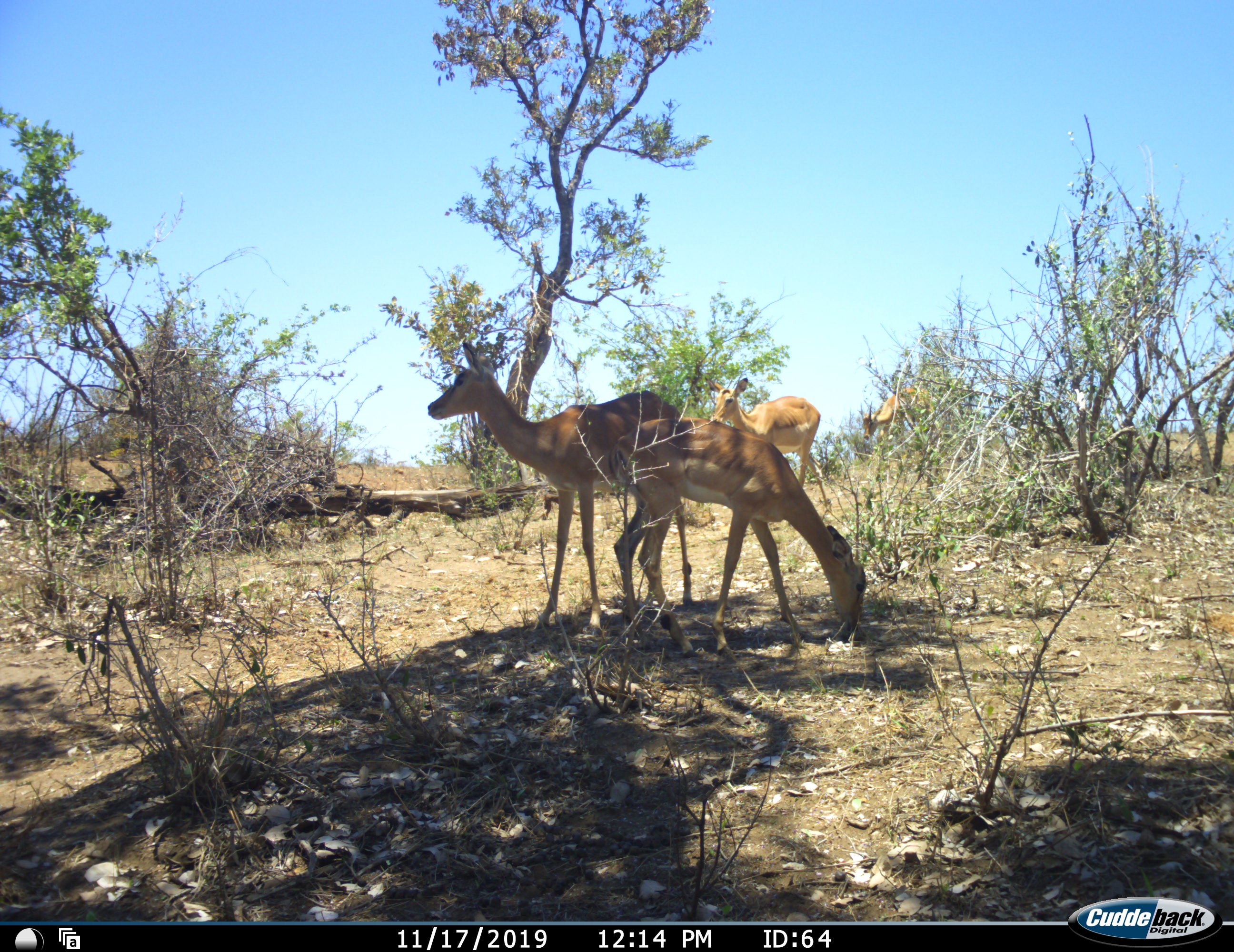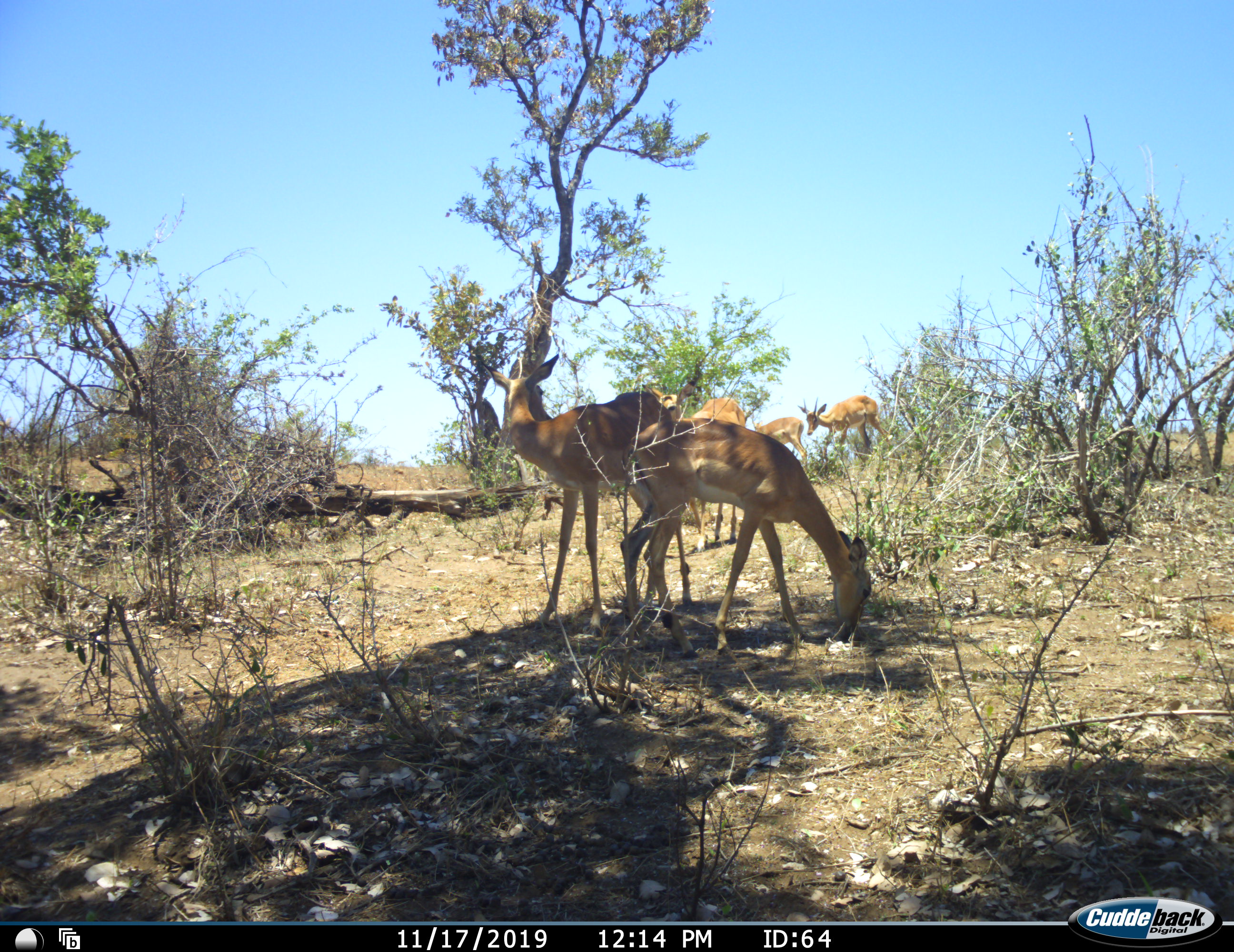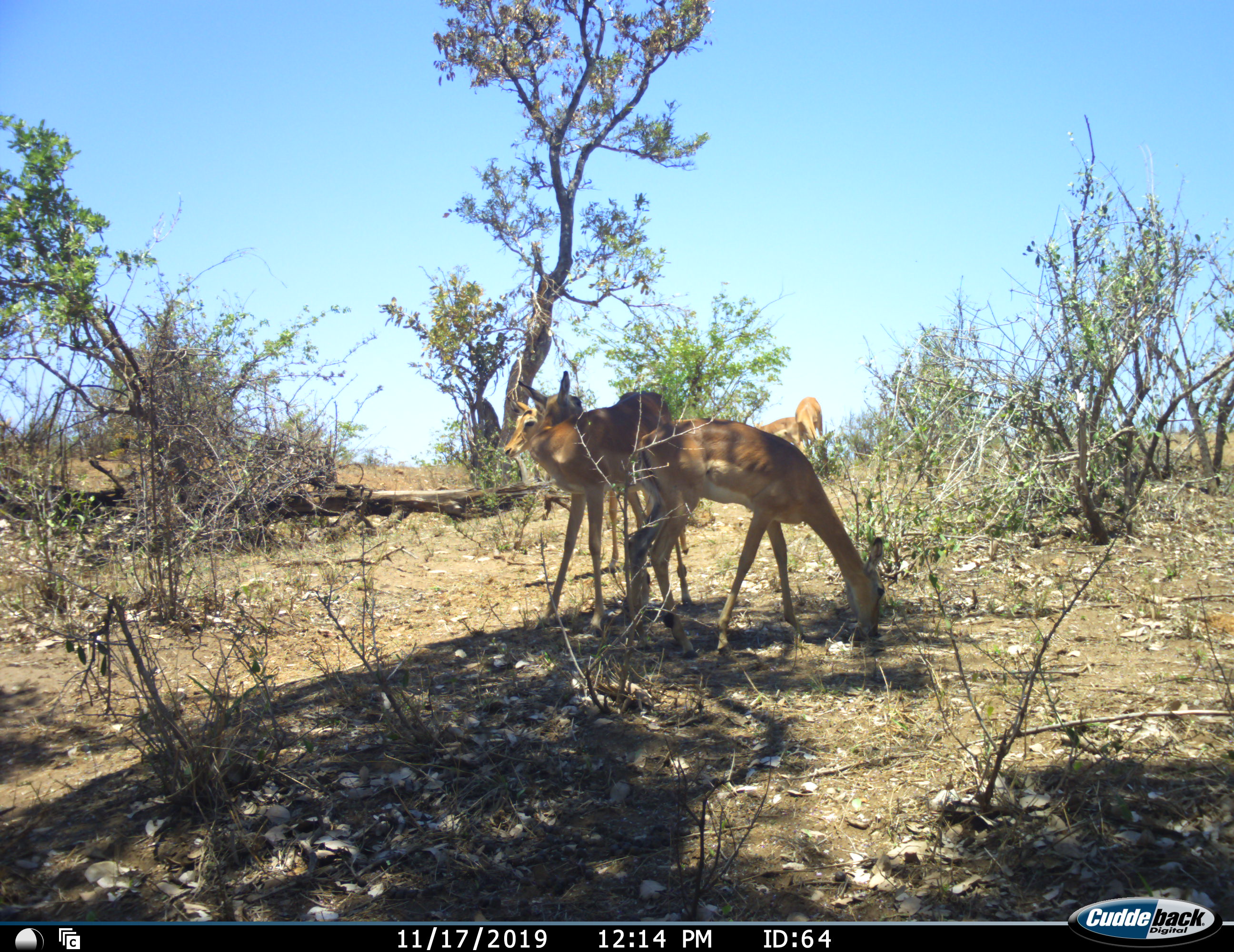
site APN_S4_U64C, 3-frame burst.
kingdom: Animalia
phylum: Chordata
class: Mammalia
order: Artiodactyla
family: Bovidae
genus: Aepyceros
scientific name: Aepyceros melampus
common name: impala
Impala (Aepyceros melampus), count 5. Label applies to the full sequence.